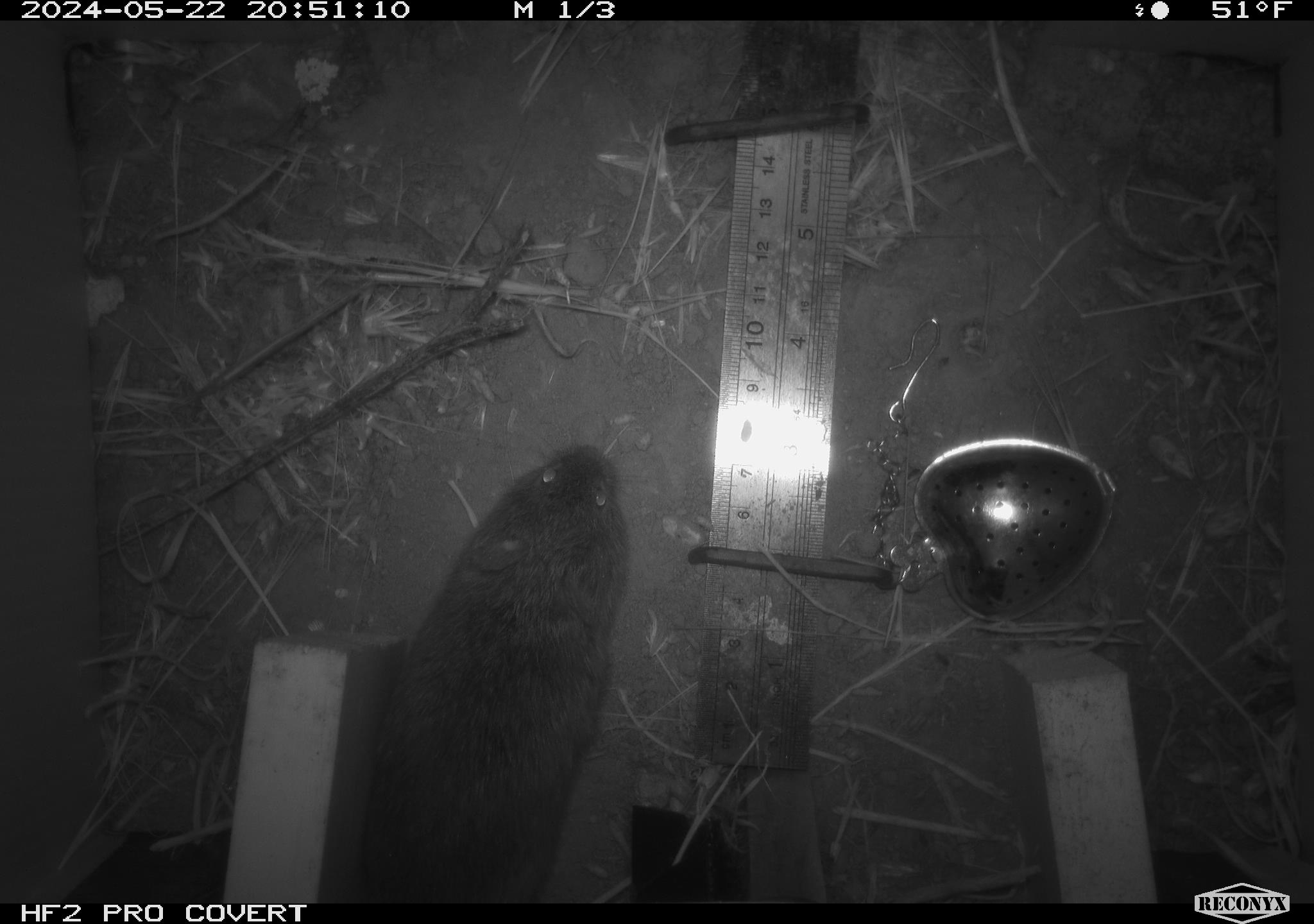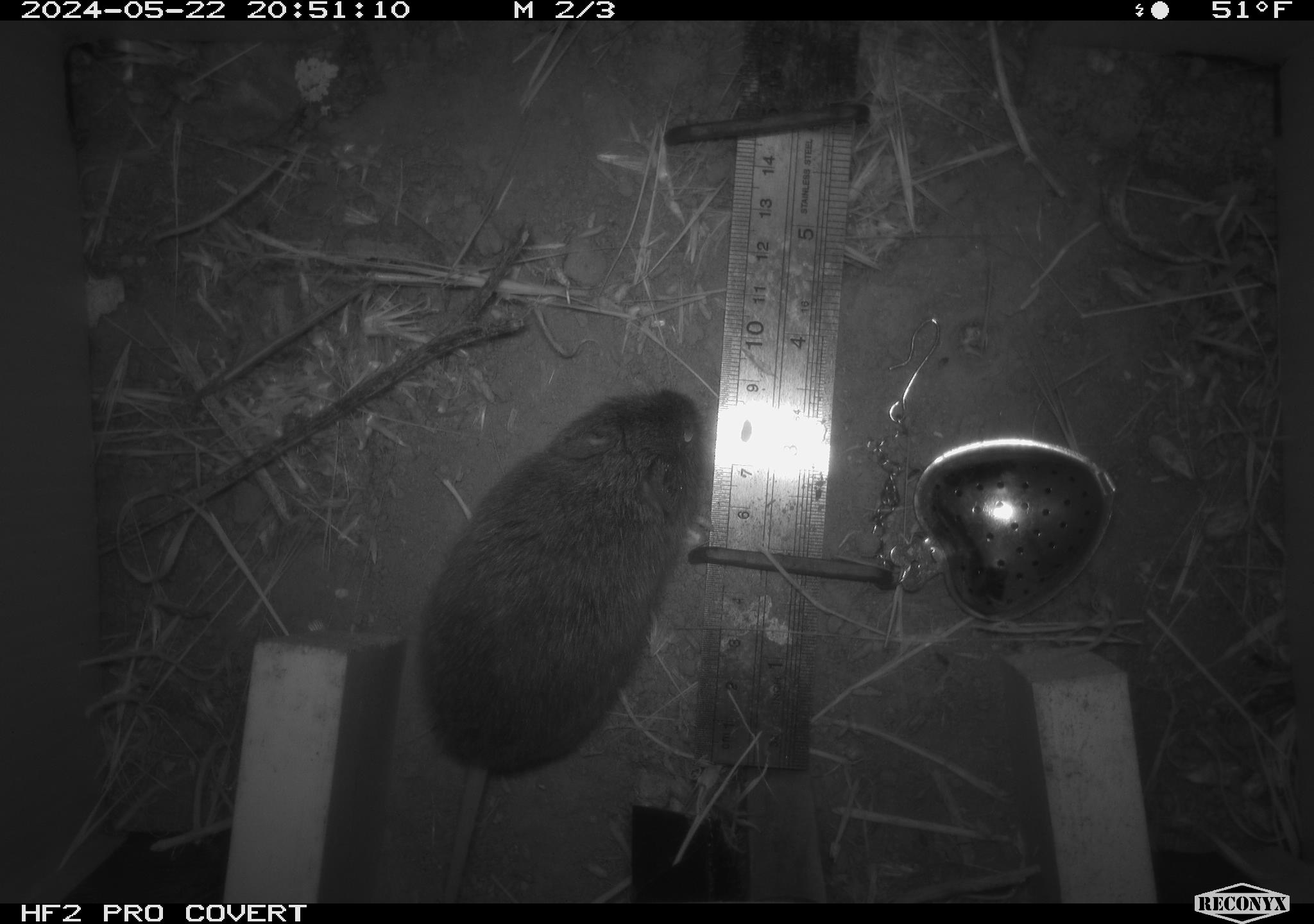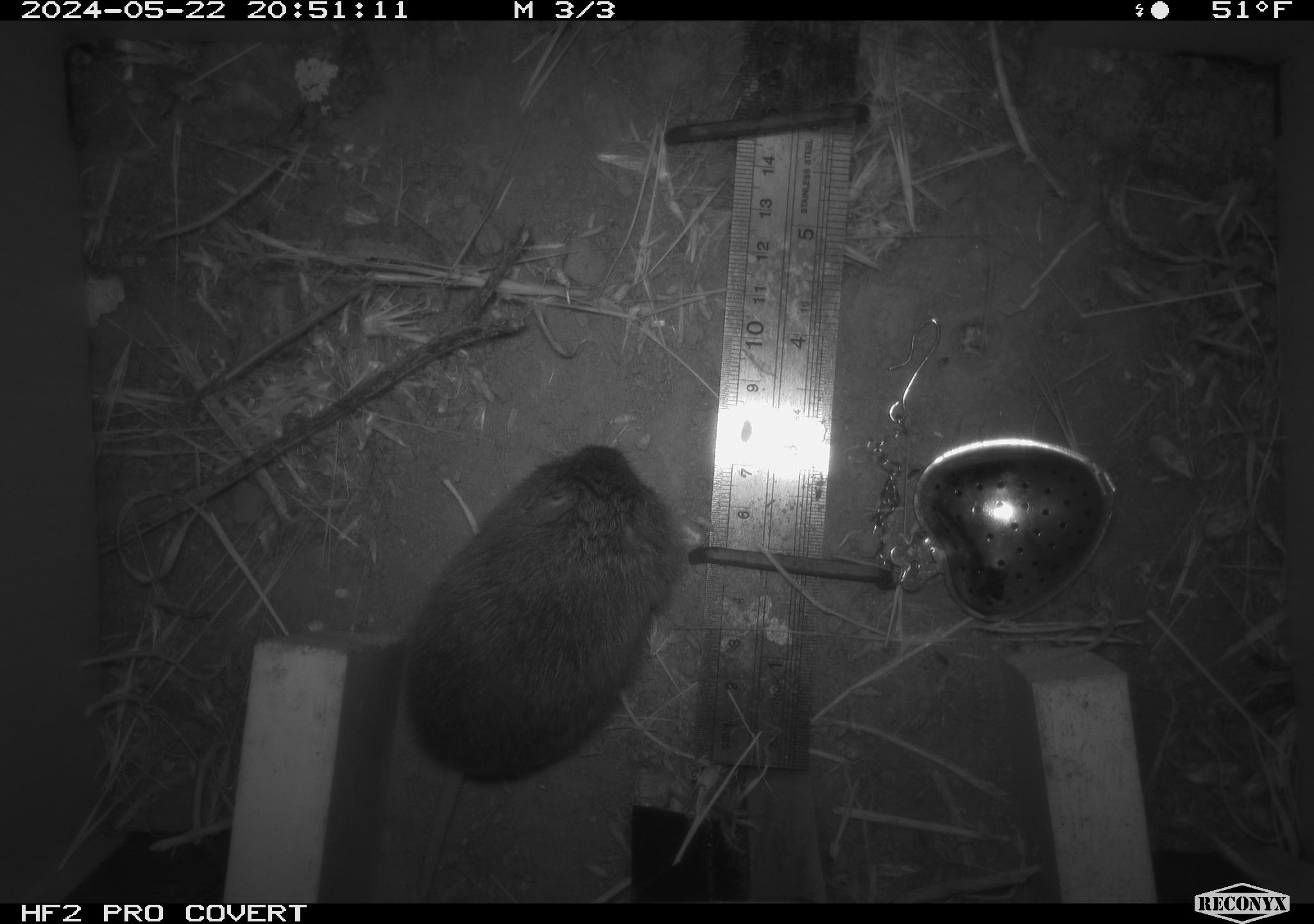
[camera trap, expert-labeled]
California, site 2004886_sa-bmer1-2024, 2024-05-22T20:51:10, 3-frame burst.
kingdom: Animalia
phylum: Chordata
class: Mammalia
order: Rodentia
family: Cricetidae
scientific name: Arvicolinae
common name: voles, lemmings, and muskrats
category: arvicolinae subfamily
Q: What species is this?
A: Arvicolinae subfamily (voles, lemmings, and muskrats) (Arvicolinae).